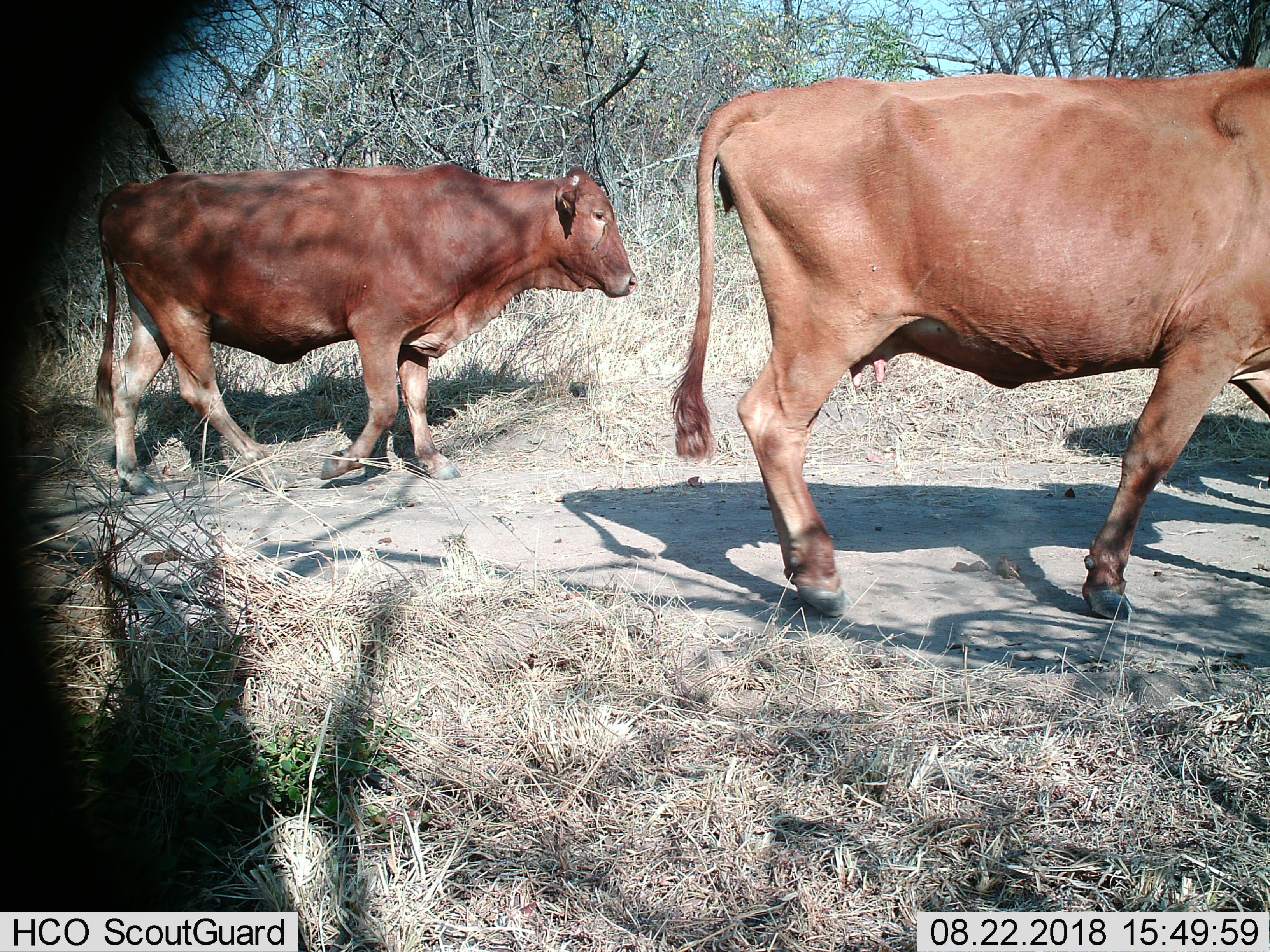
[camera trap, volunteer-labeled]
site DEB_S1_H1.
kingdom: Animalia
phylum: Chordata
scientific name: Vertebrata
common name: domestic animal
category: domesticanimal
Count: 2.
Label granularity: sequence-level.